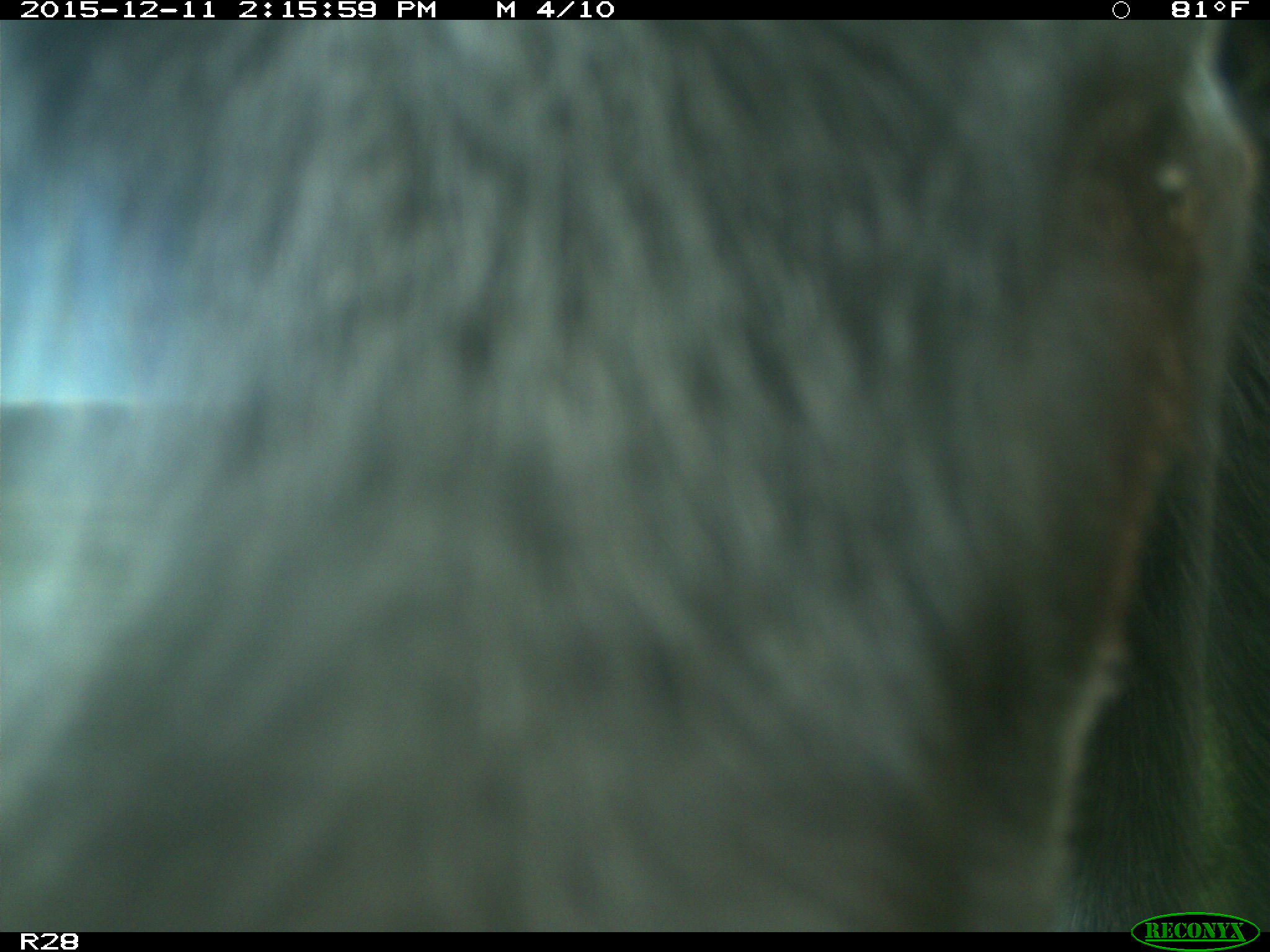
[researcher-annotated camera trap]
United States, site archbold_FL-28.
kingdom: Animalia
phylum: Chordata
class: Mammalia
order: Artiodactyla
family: Bovidae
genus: Bos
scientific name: Bos taurus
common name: domestic cow